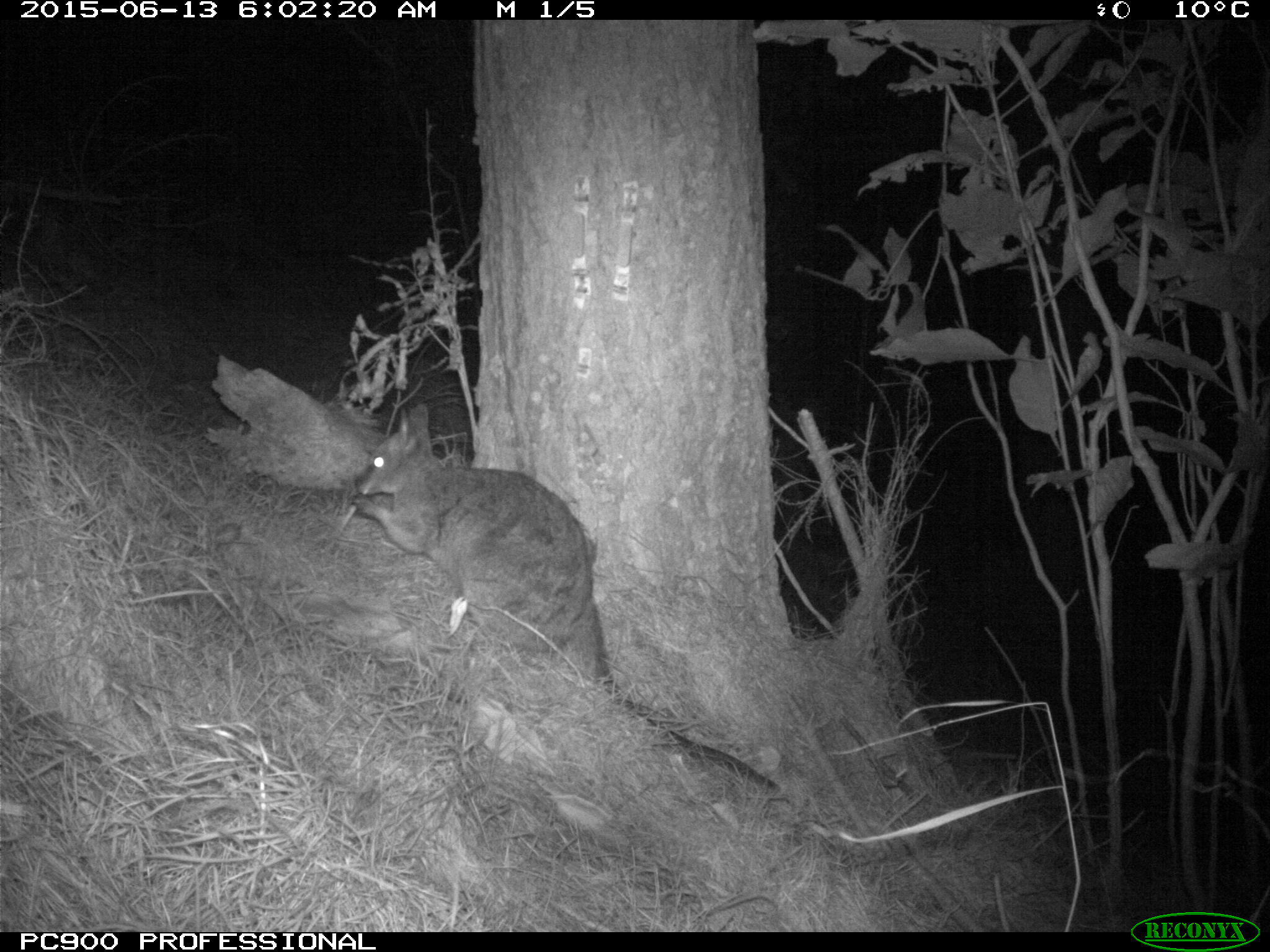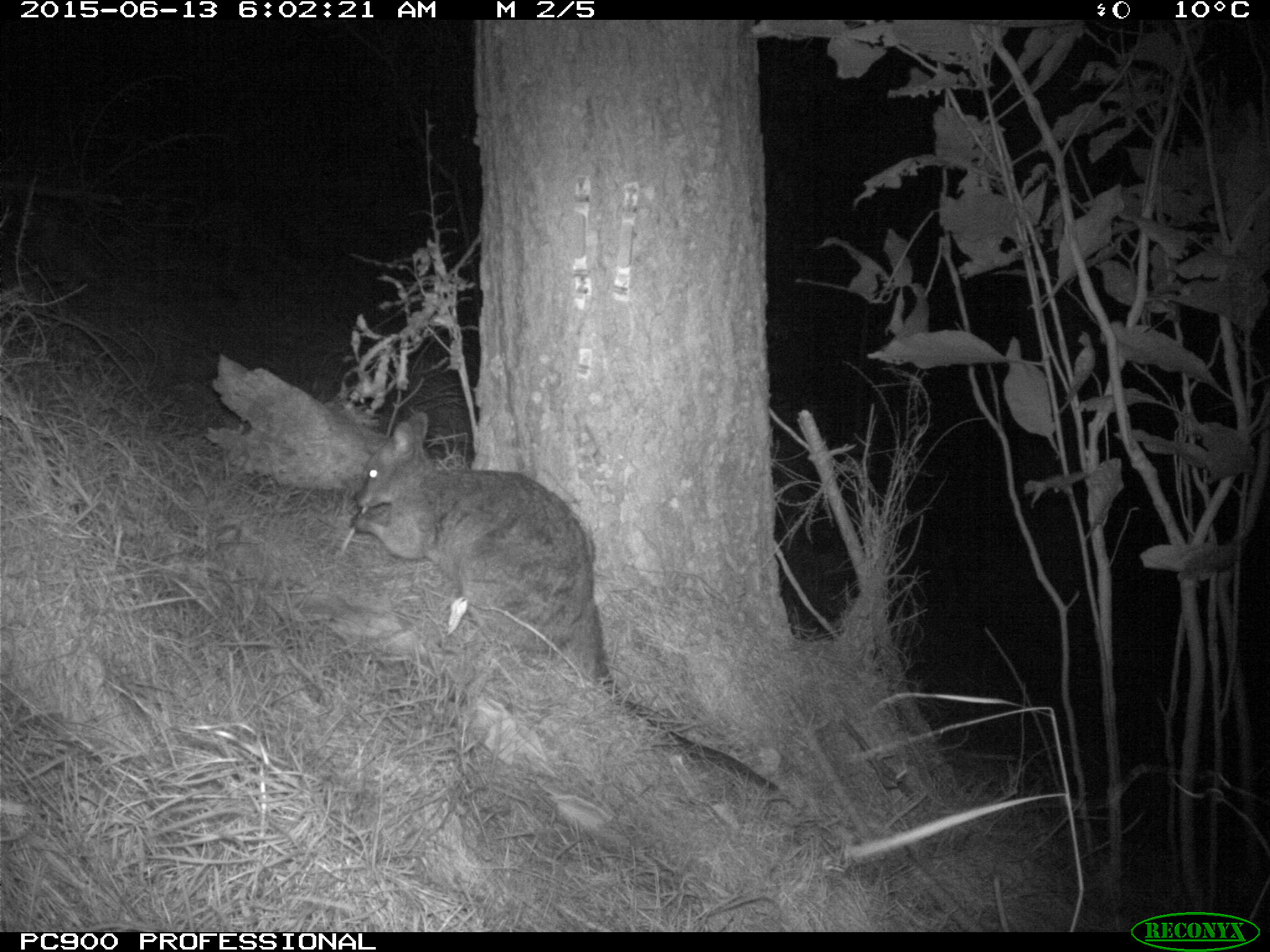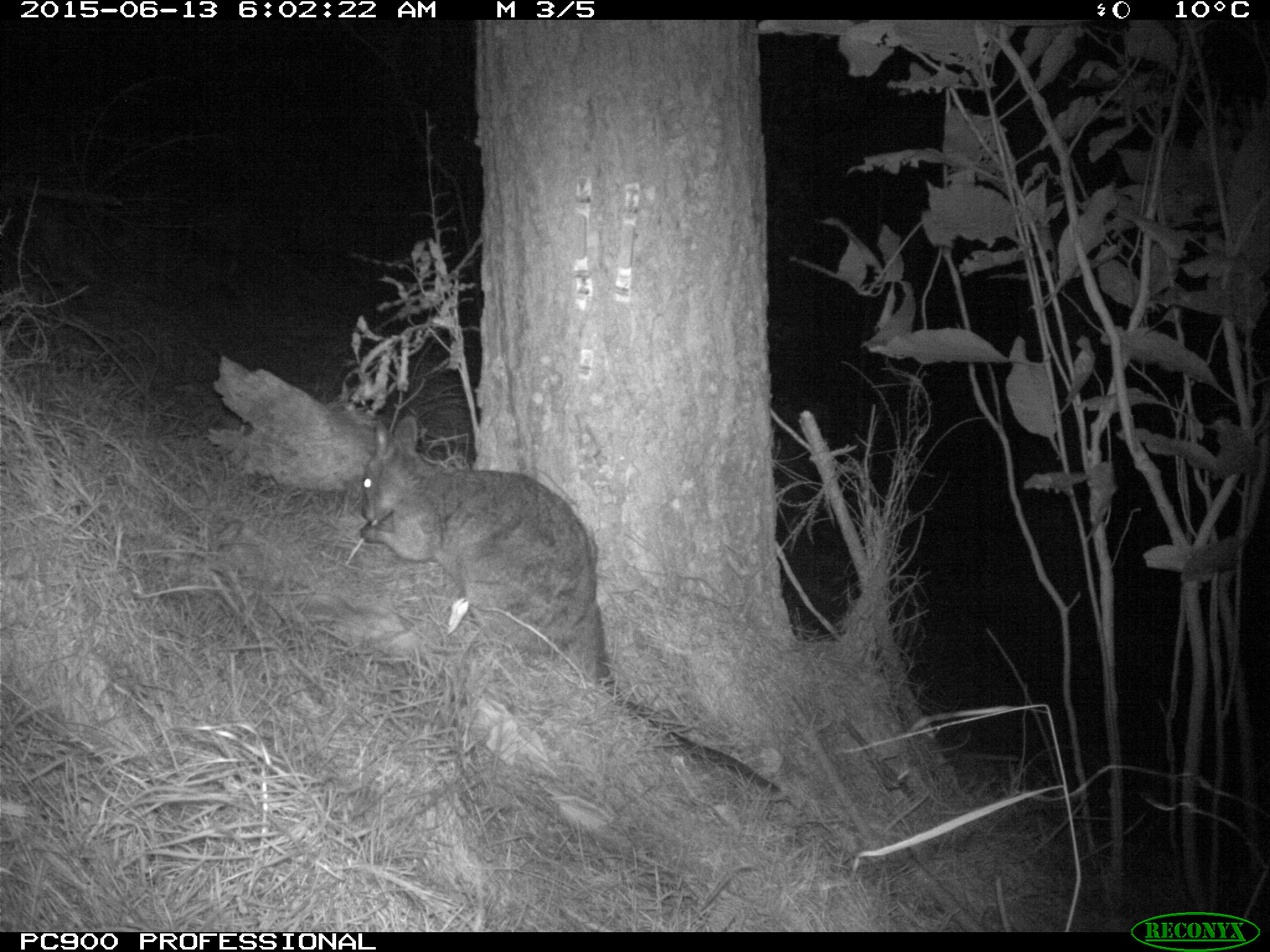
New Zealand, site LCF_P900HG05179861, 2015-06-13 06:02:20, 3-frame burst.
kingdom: Animalia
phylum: Chordata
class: Mammalia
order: Diprotodontia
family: Macropodidae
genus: Notamacropus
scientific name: Notamacropus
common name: wallaby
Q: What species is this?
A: Wallaby (Notamacropus).